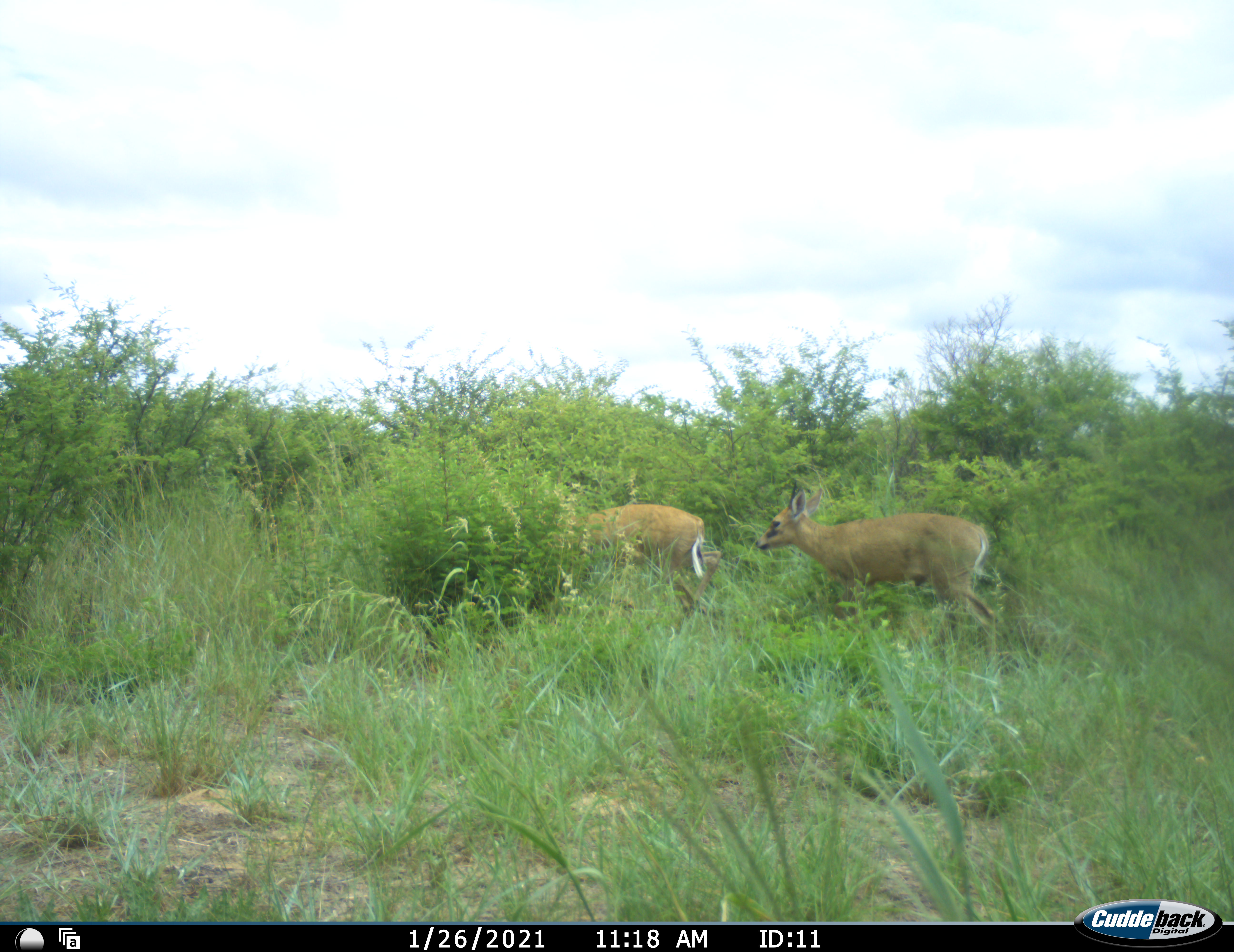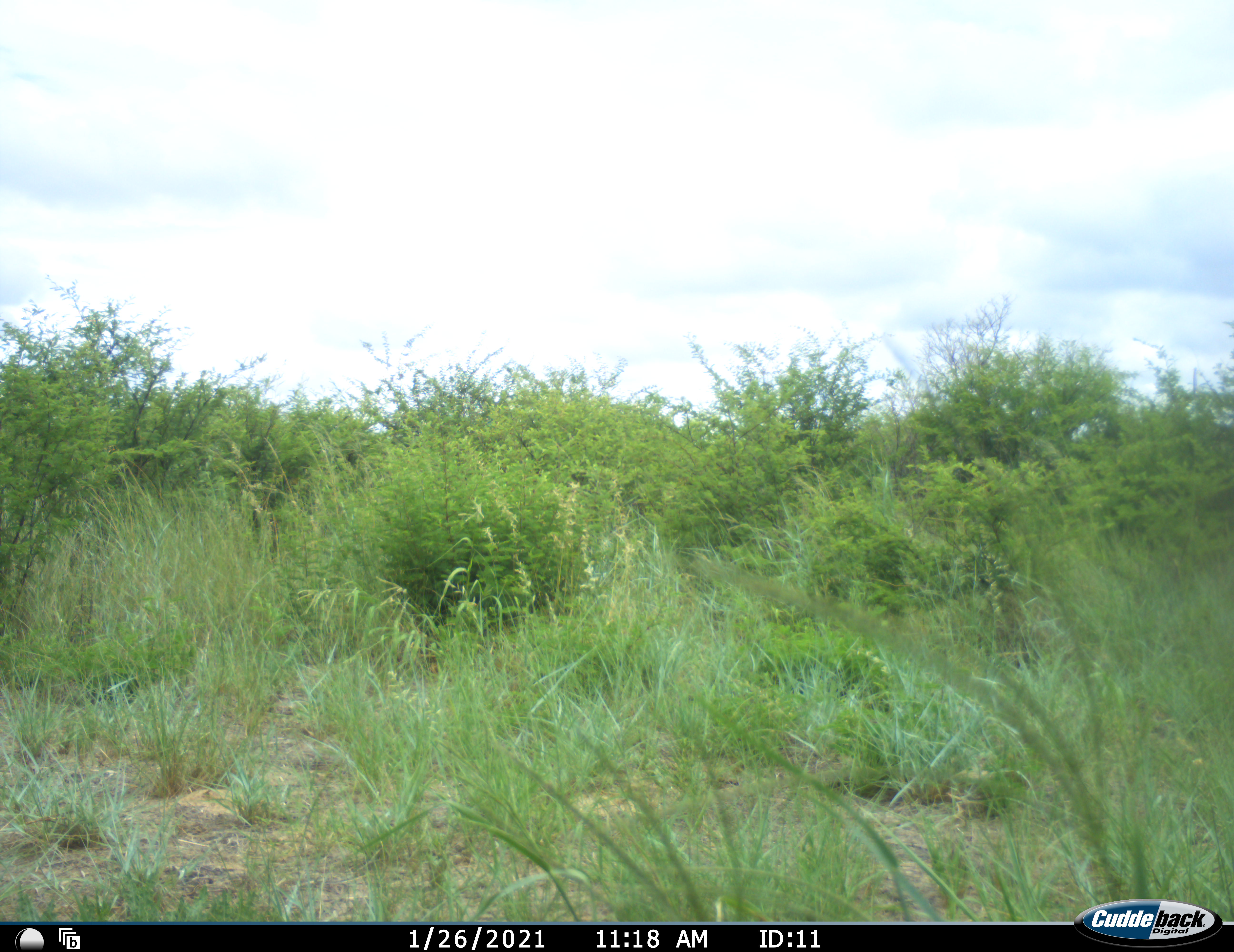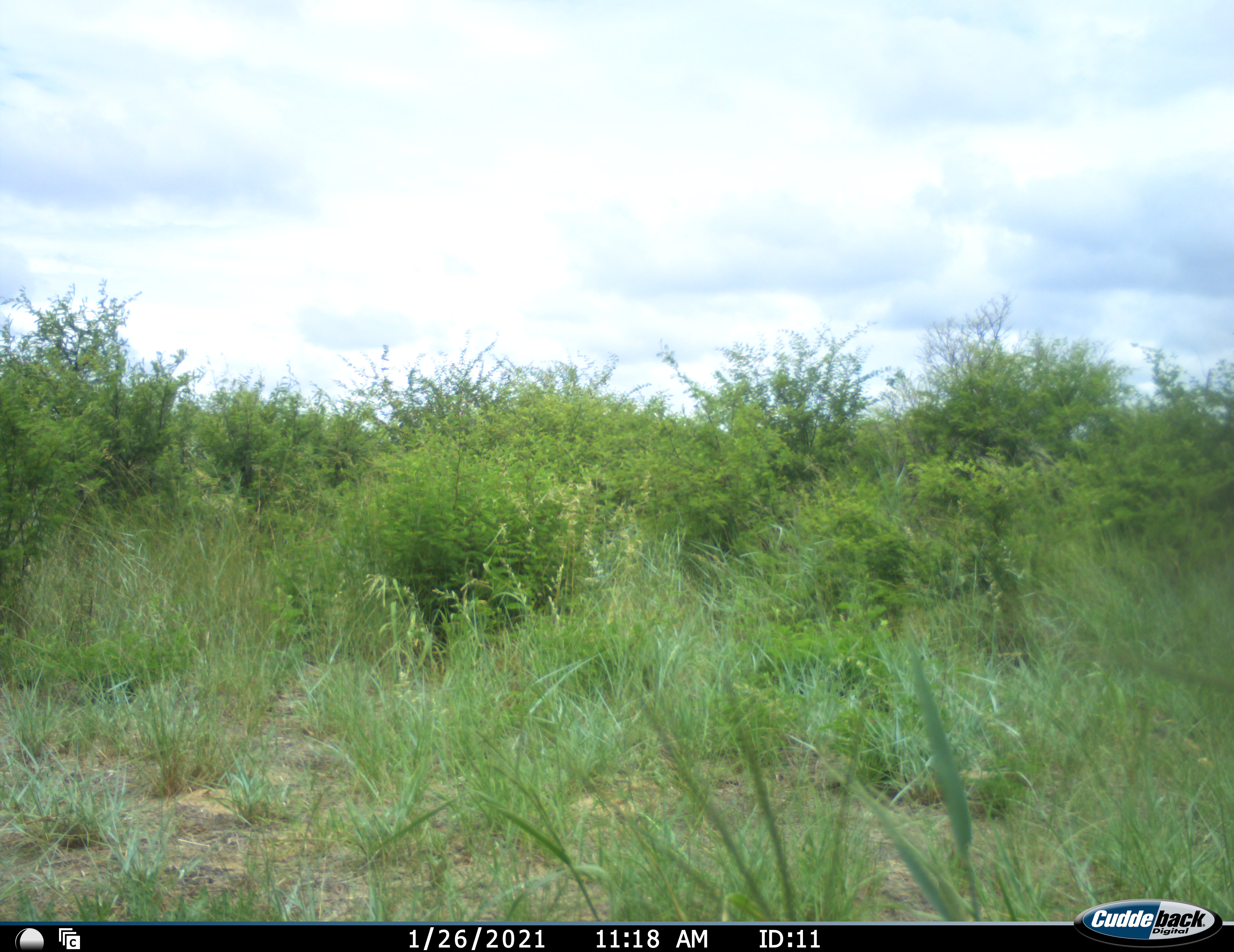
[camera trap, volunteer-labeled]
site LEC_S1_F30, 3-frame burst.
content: unidentified animal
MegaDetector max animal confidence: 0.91